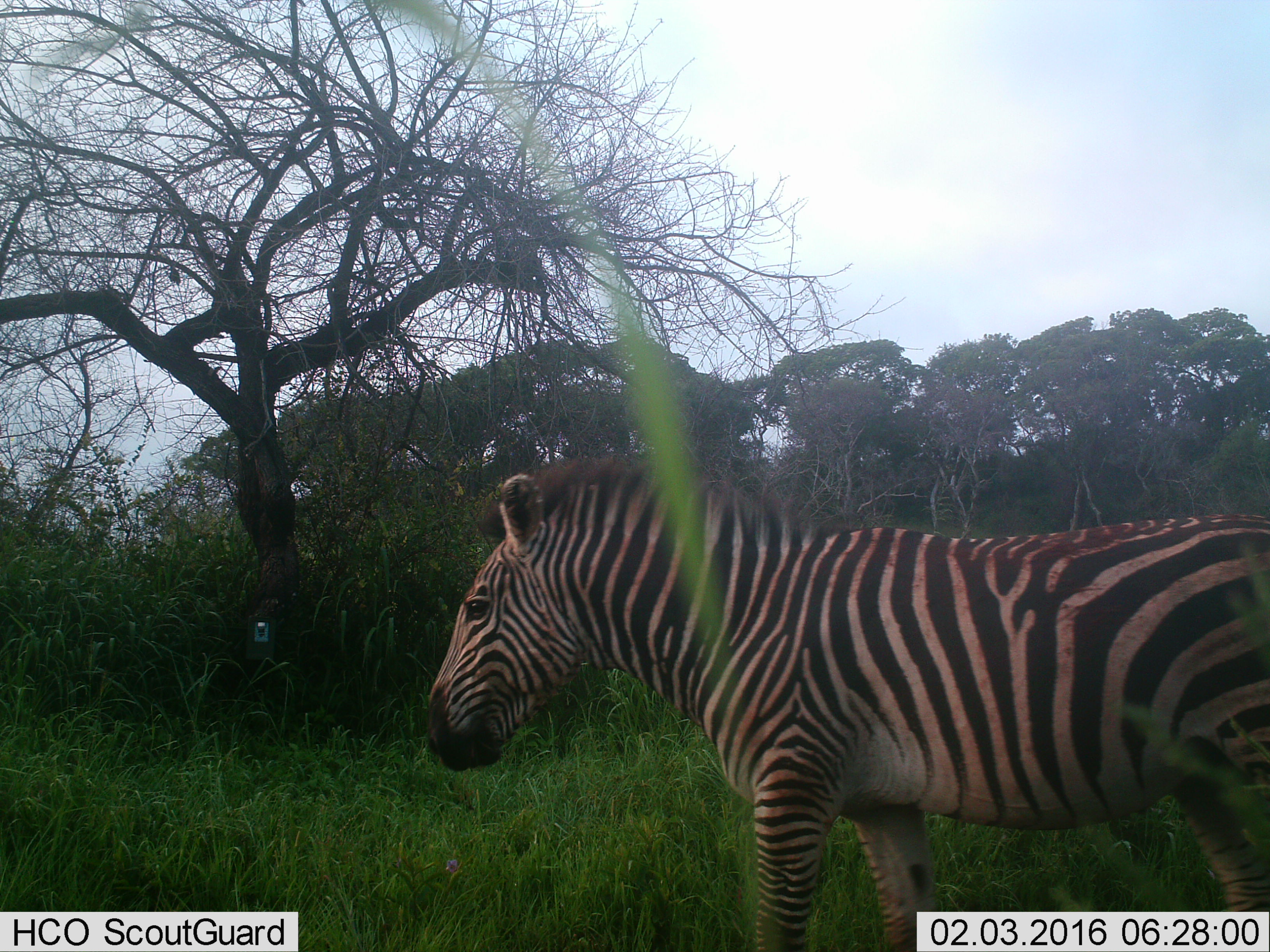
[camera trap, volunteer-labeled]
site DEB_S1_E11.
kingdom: Animalia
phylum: Chordata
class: Mammalia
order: Perissodactyla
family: Equidae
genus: Equus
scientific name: Equus quagga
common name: plains zebra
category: zebraplains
Zebraplains (plains zebra) (Equus quagga), count 1. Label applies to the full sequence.